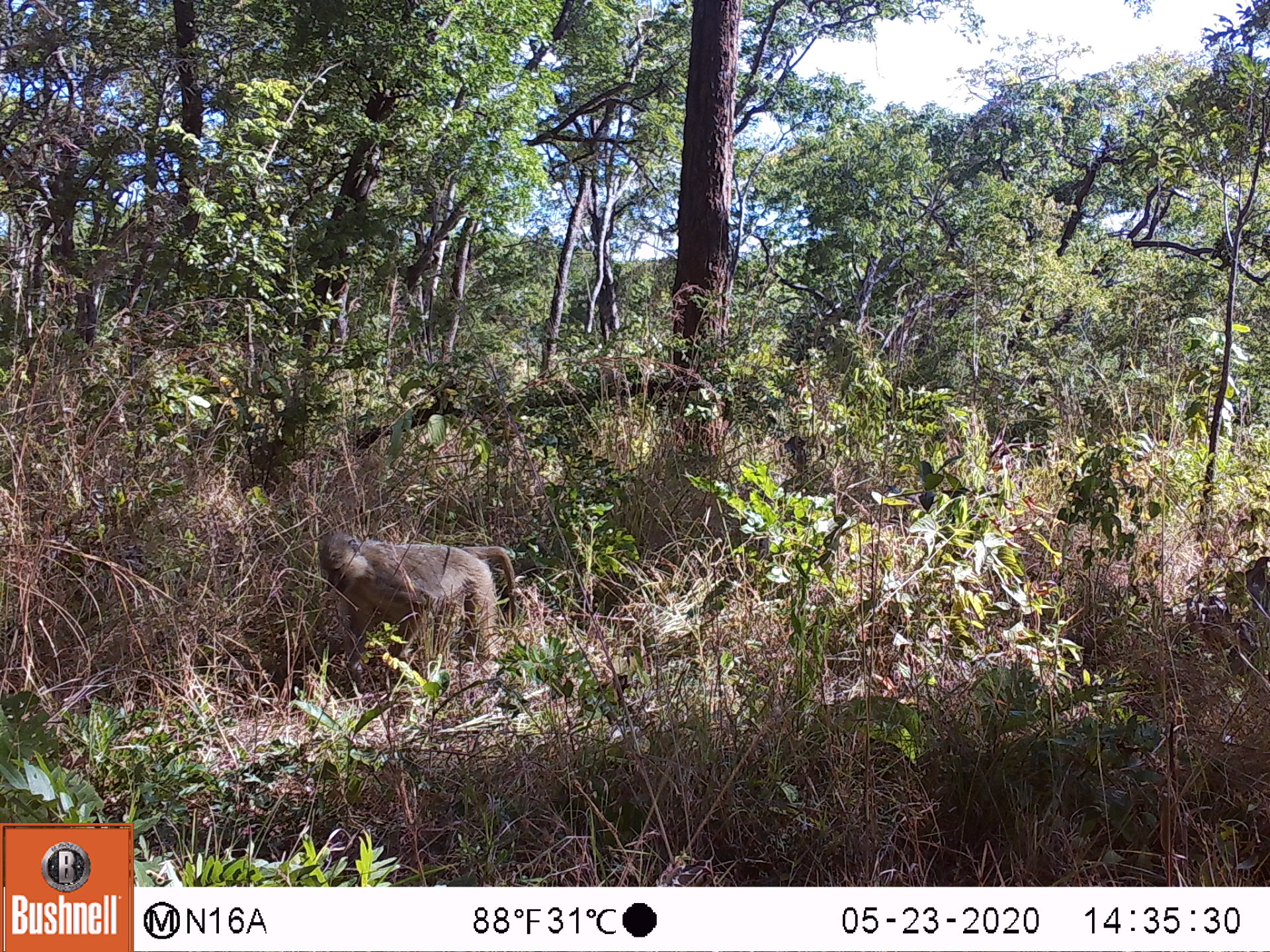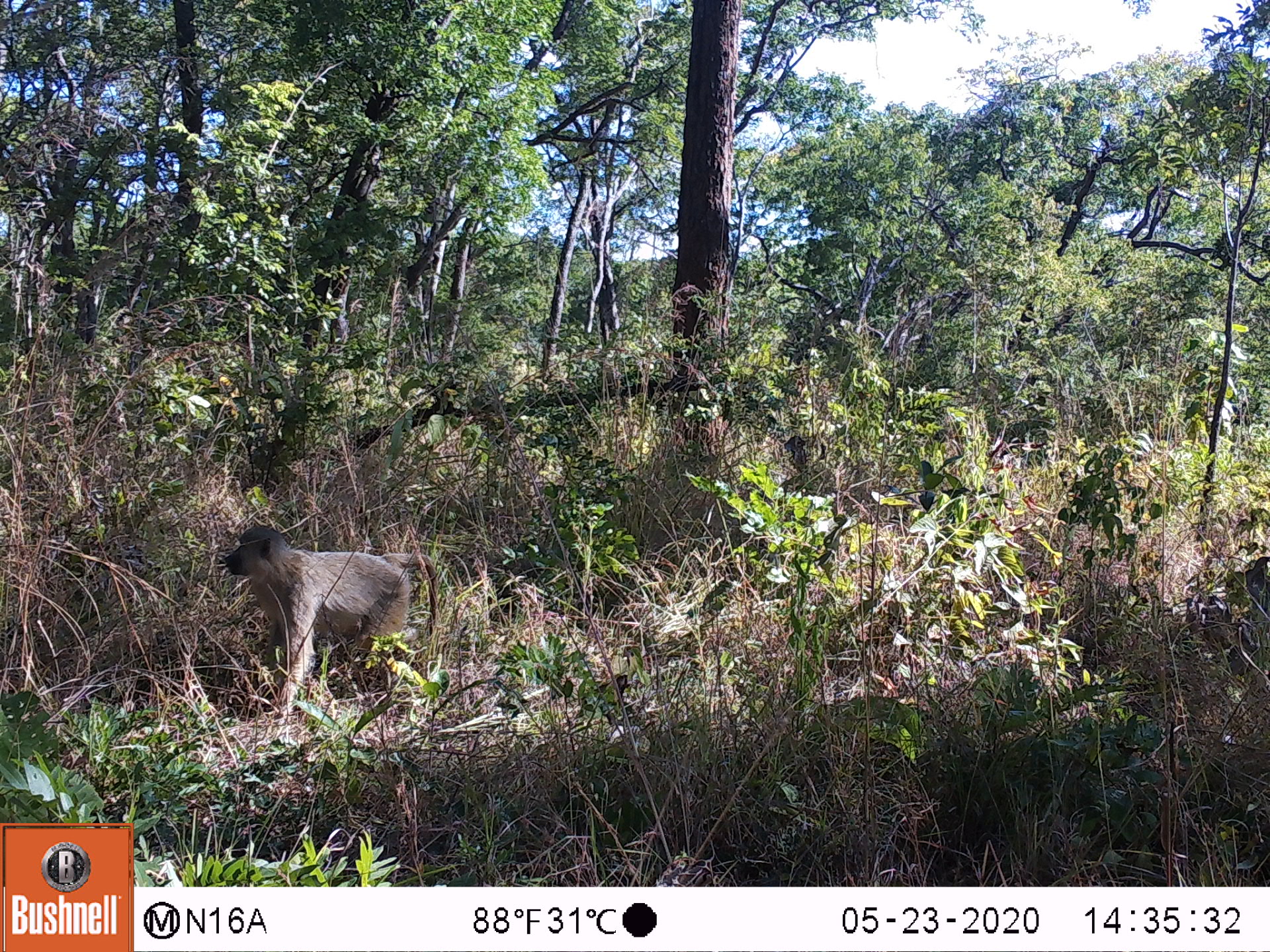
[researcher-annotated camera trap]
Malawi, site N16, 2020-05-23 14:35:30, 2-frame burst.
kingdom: Animalia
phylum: Chordata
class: Mammalia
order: Primates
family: Cercopithecidae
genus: Papio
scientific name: Papio cynocephalus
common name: yellow baboon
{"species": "yellow baboon (Papio cynocephalus)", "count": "1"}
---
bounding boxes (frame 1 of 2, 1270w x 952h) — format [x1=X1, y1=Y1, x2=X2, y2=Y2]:
yellow baboon: [x1=315, y1=529, x2=523, y2=669]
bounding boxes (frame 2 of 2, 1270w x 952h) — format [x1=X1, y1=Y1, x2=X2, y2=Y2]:
yellow baboon: [x1=224, y1=523, x2=441, y2=720]